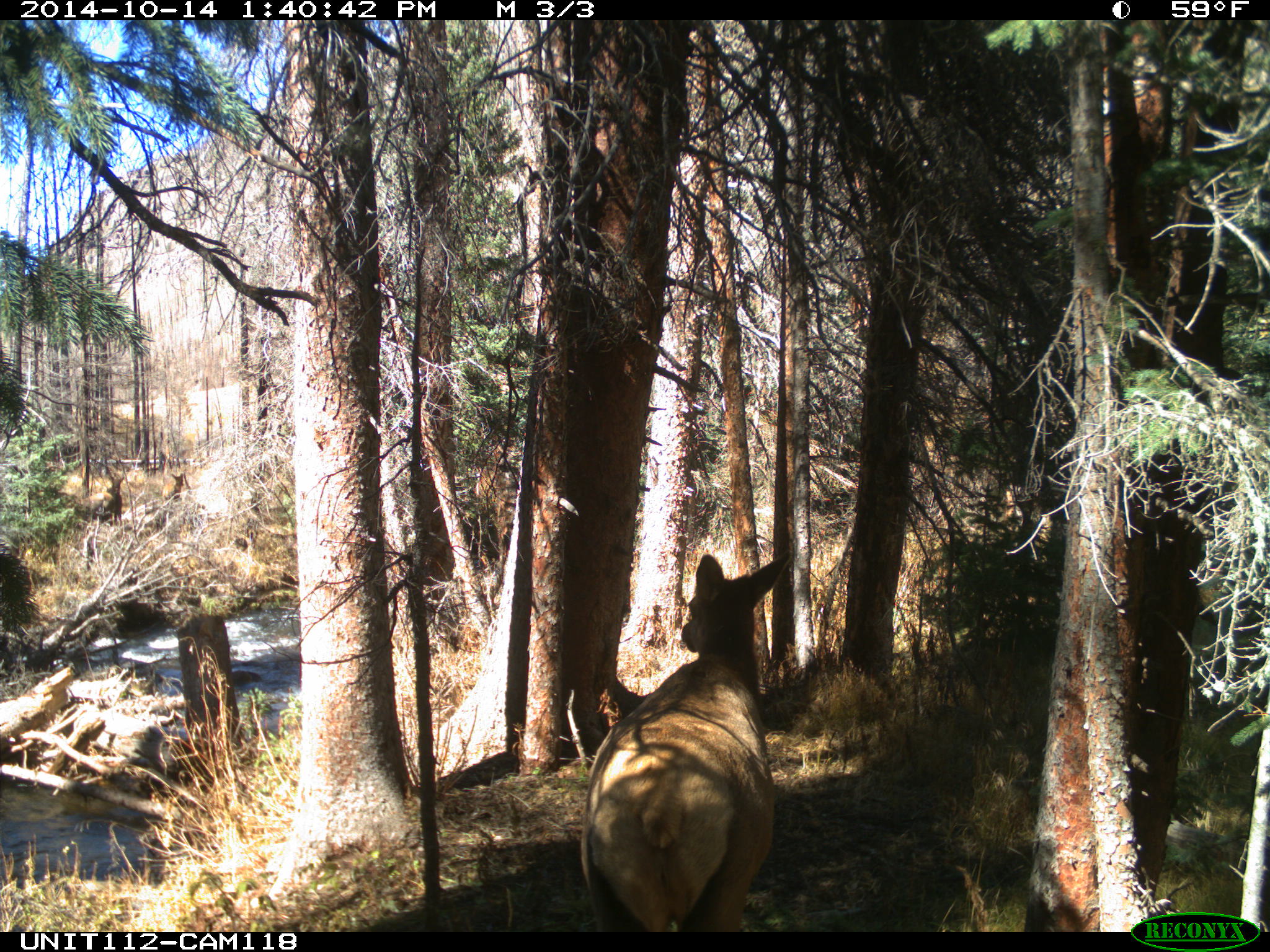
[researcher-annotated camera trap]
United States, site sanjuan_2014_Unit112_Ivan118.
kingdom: Animalia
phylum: Chordata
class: Mammalia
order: Artiodactyla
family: Cervidae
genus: Cervus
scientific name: Cervus elaphus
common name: red deer